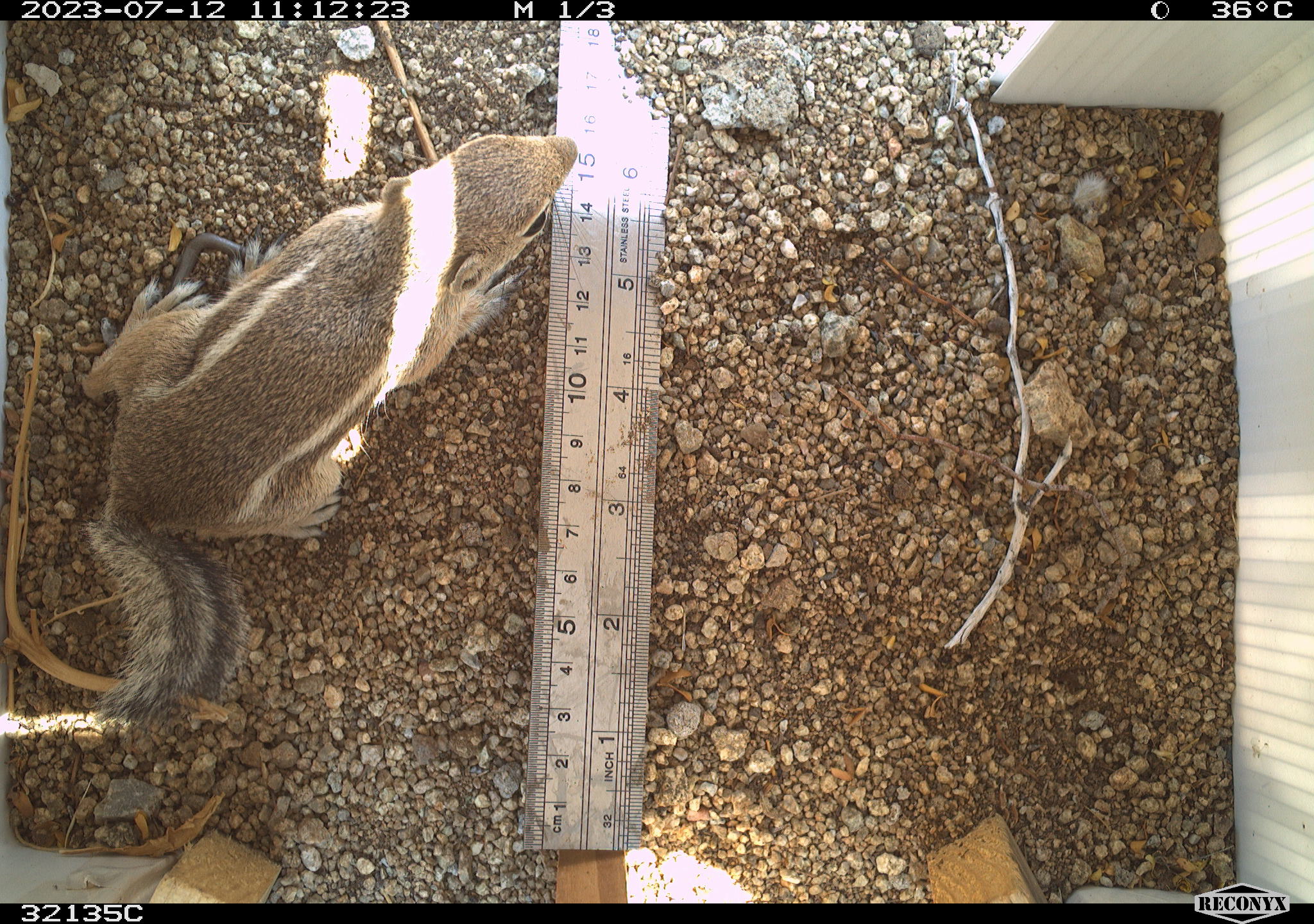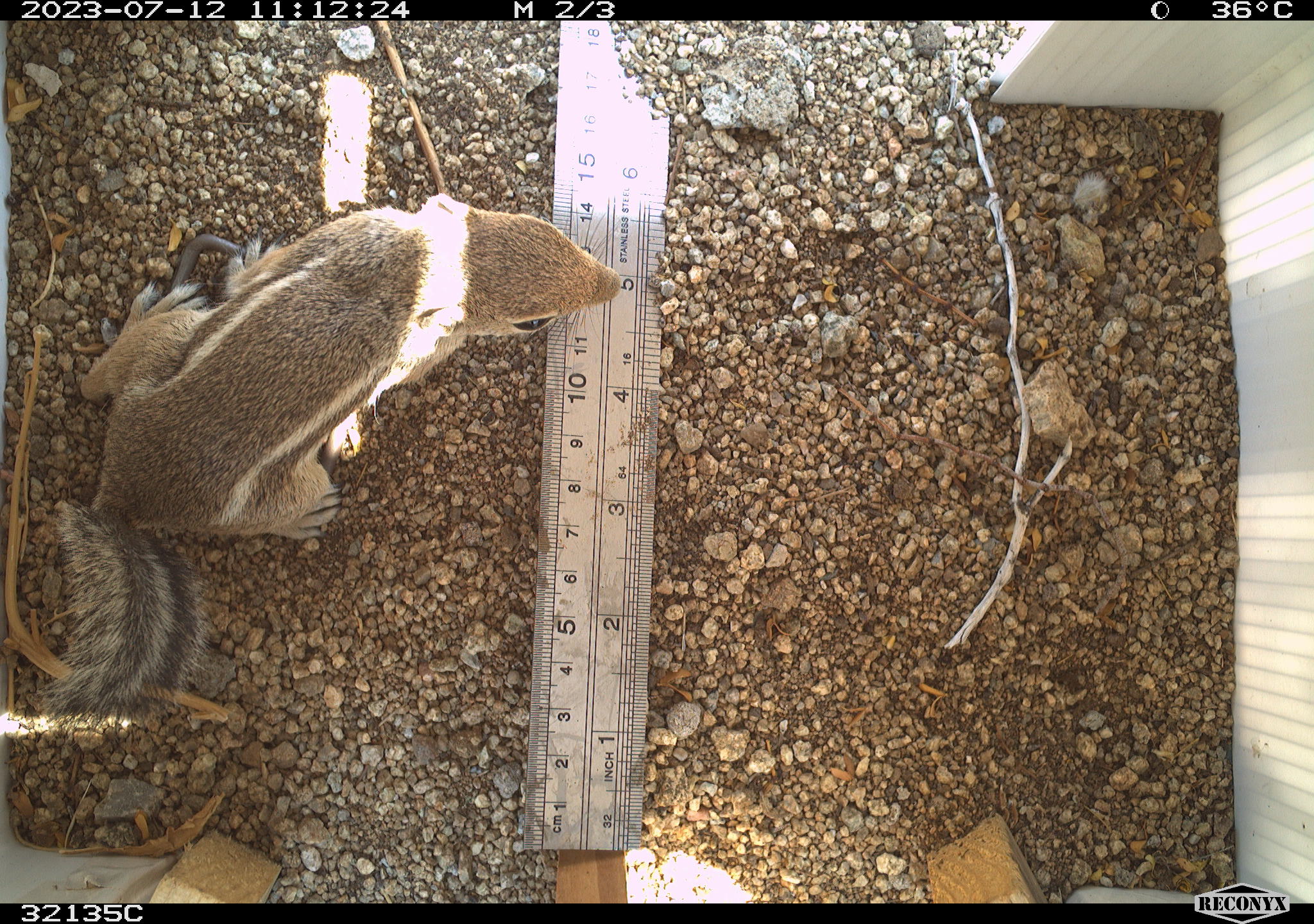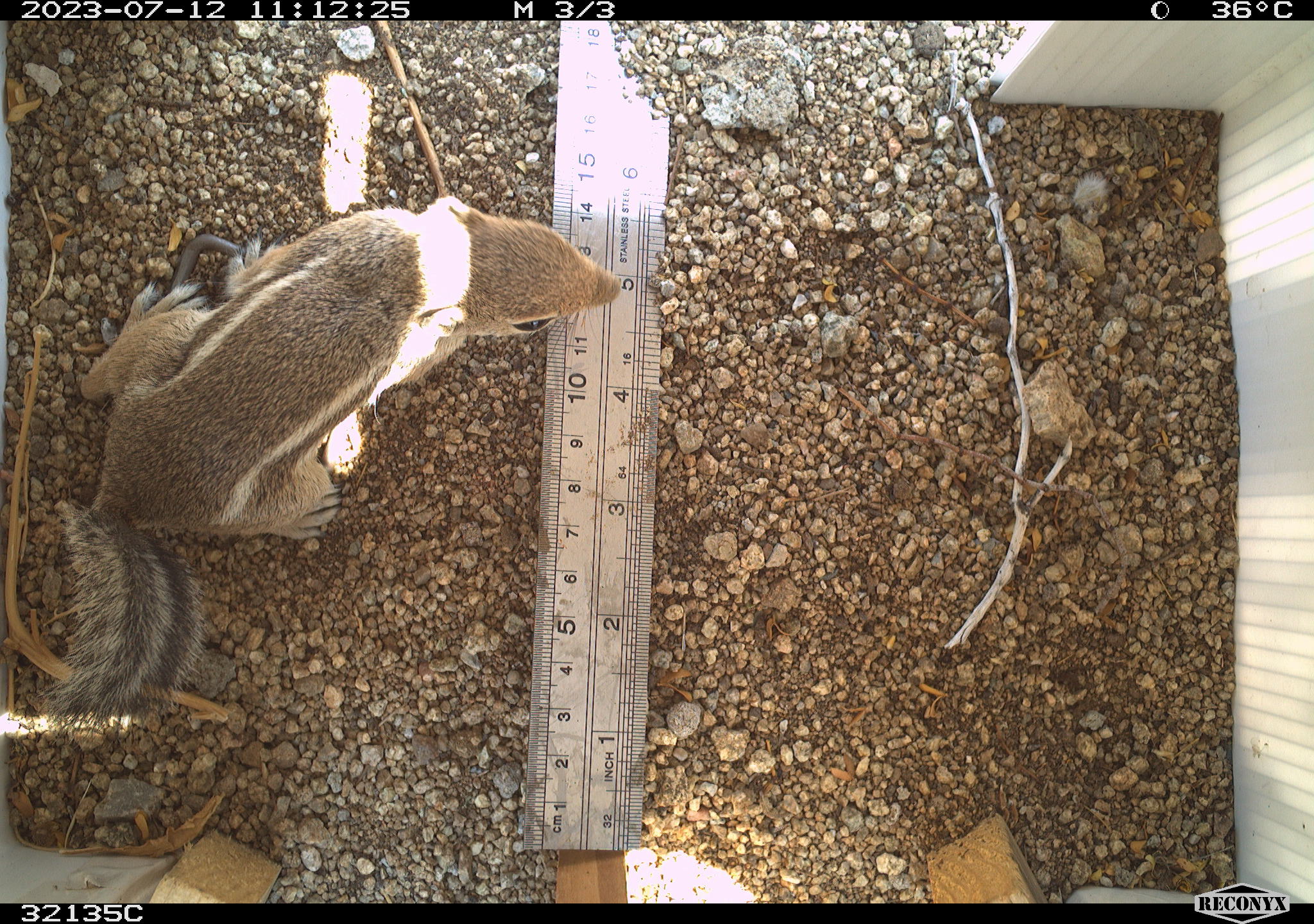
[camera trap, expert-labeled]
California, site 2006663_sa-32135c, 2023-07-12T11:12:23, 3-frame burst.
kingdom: Animalia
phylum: Chordata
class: Mammalia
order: Rodentia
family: Sciuridae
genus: Ammospermophilus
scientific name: Ammospermophilus leucurus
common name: white-tailed antelope squirrel